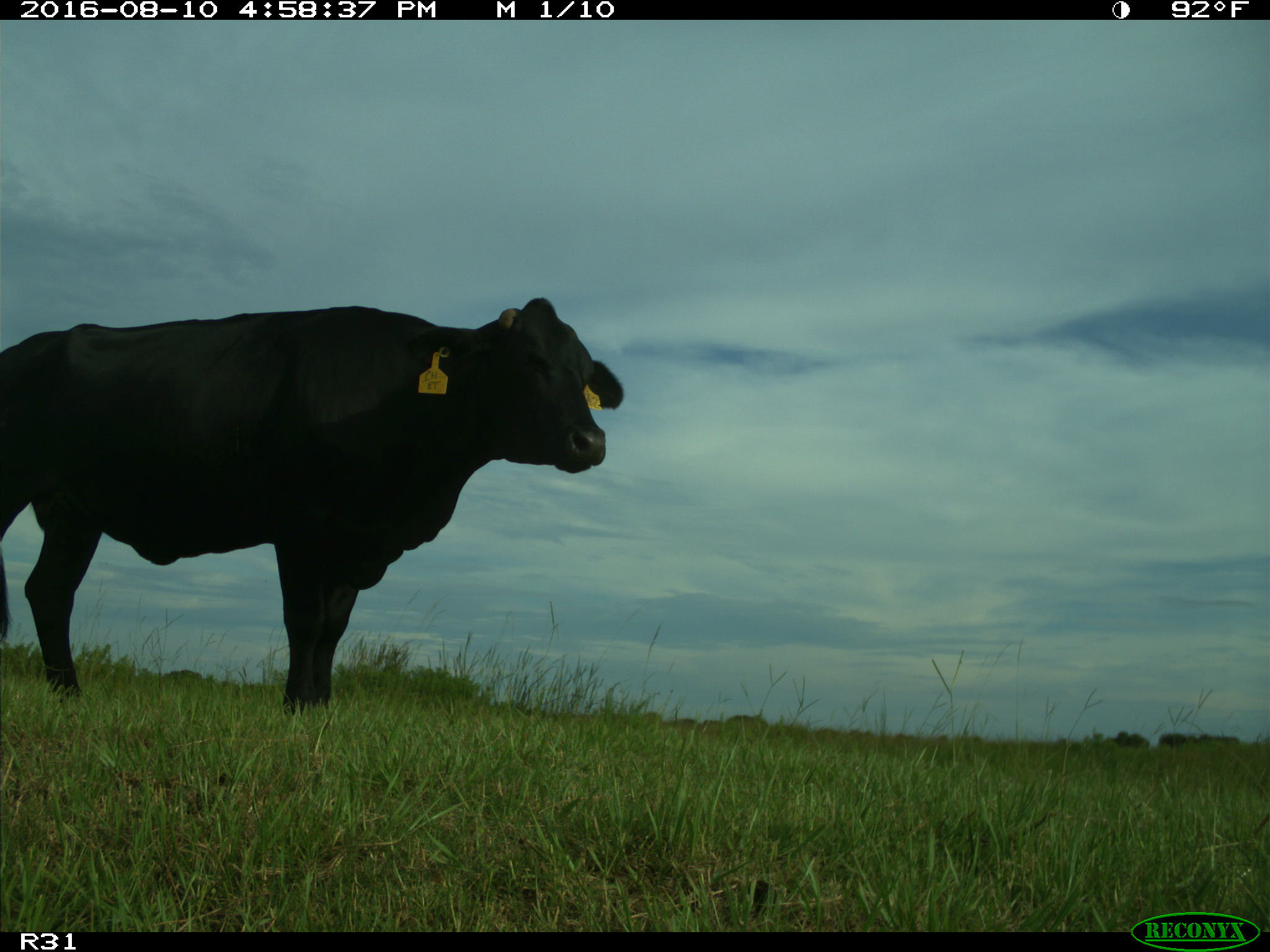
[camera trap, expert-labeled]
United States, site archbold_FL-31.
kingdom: Animalia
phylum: Chordata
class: Mammalia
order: Artiodactyla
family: Bovidae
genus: Bos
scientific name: Bos taurus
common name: domestic cow